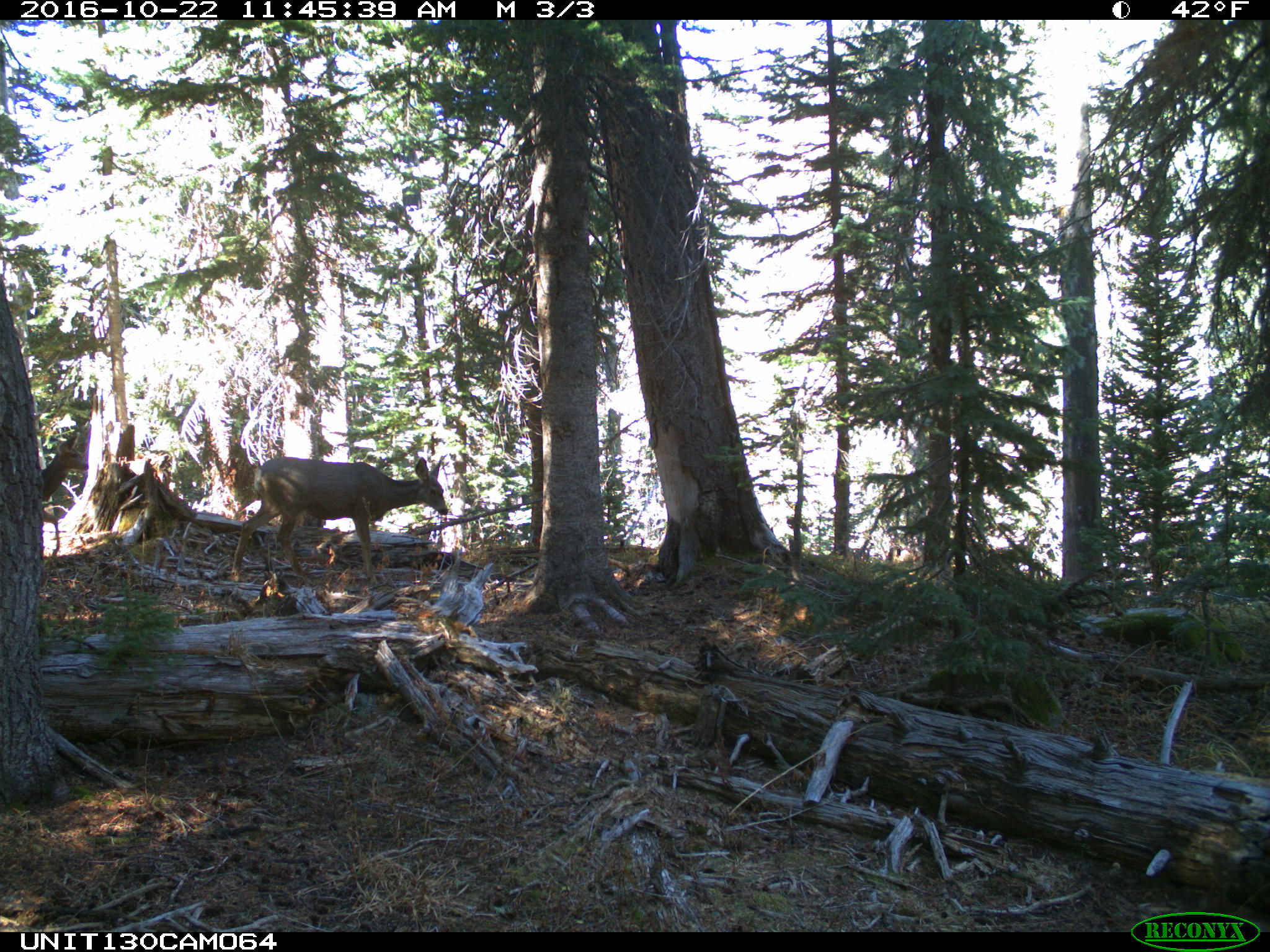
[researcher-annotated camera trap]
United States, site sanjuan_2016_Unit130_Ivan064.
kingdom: Animalia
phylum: Chordata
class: Mammalia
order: Artiodactyla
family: Cervidae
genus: Odocoileus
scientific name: Odocoileus hemionus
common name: mule deer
Odocoileus hemionus (mule deer).